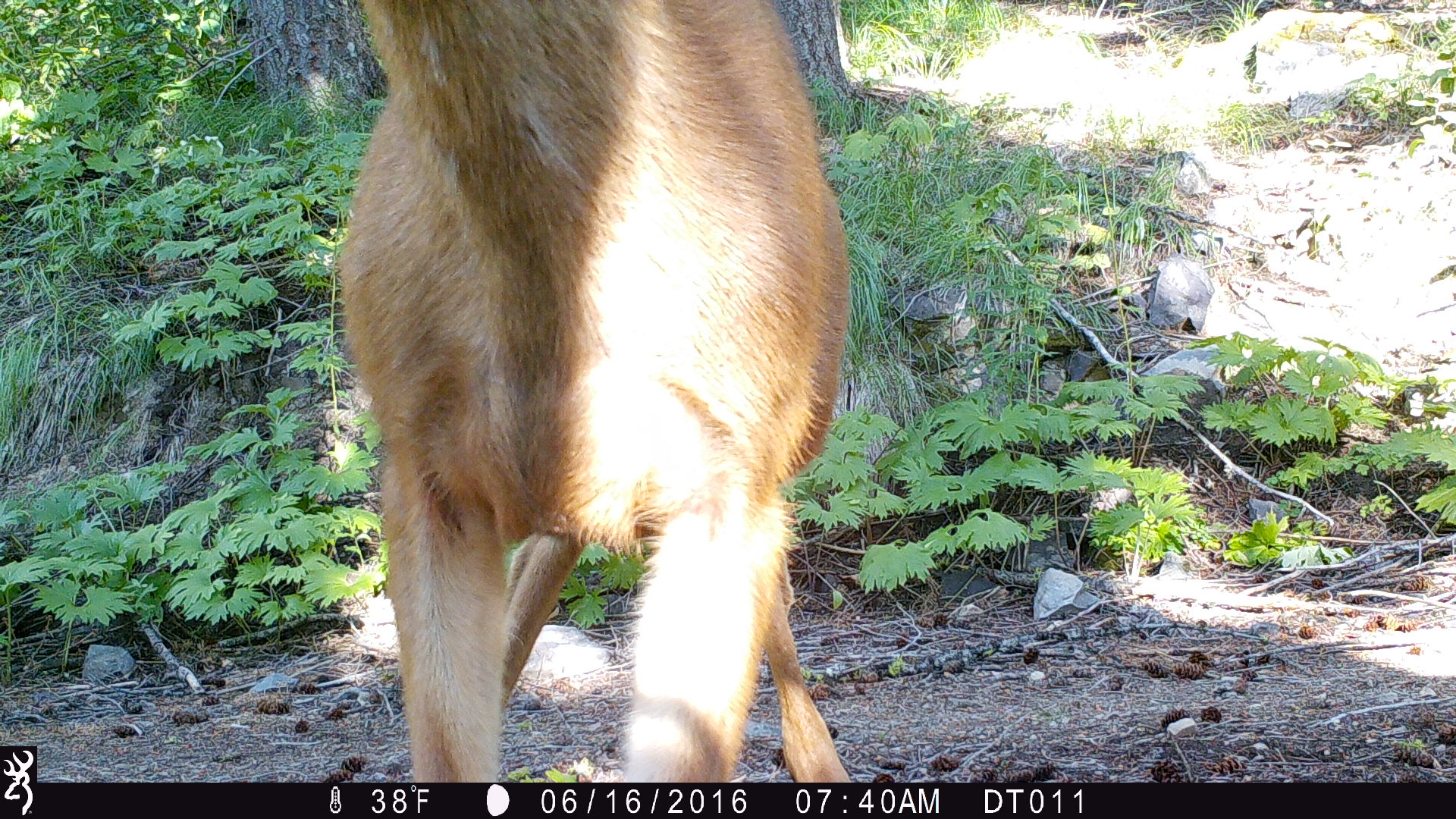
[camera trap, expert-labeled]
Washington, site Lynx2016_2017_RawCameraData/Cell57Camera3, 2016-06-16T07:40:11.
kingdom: Animalia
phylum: Chordata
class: Mammalia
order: Artiodactyla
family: Cervidae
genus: Odocoileus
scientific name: Odocoileus hemionus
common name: mule deer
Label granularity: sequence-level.